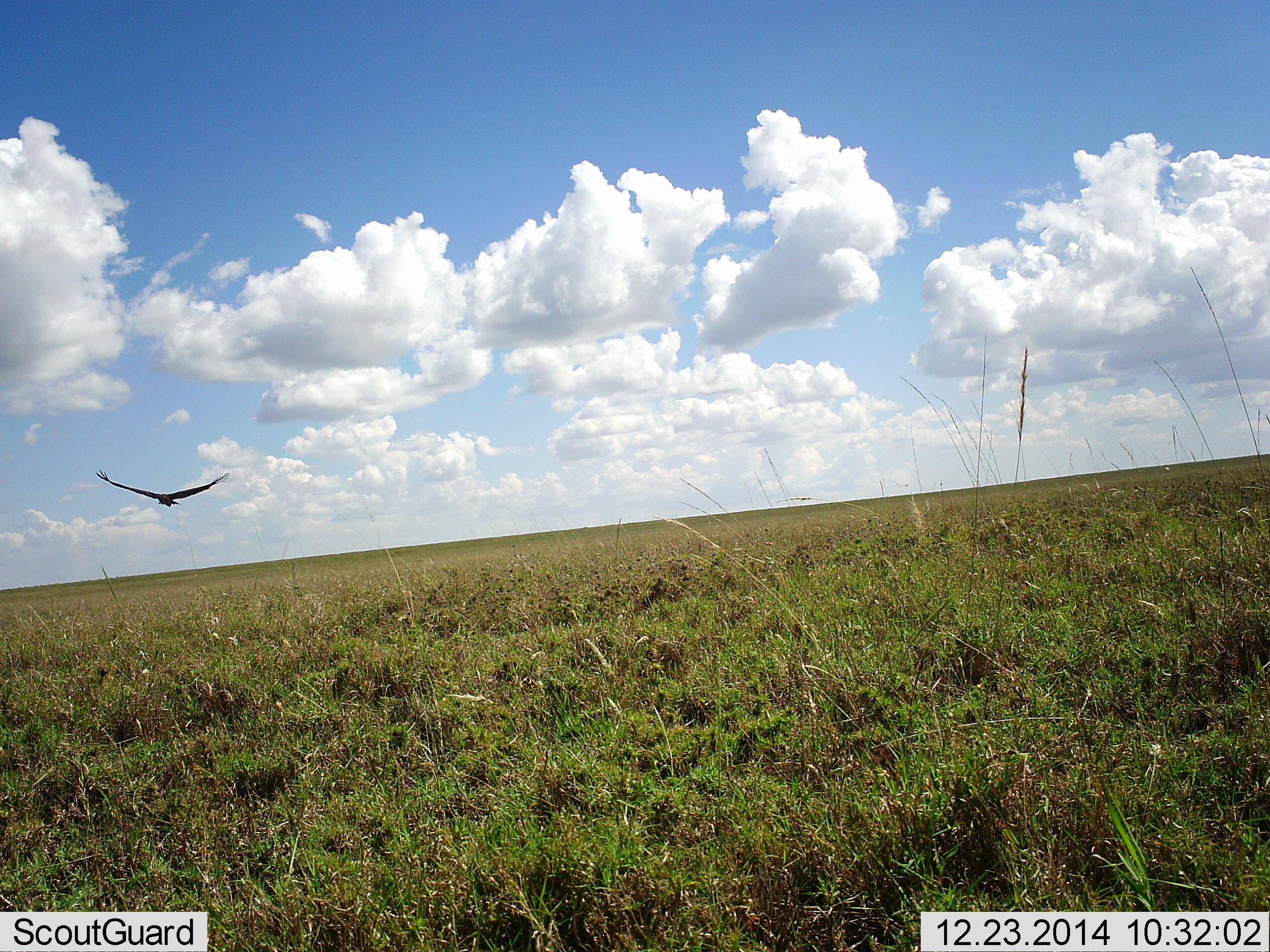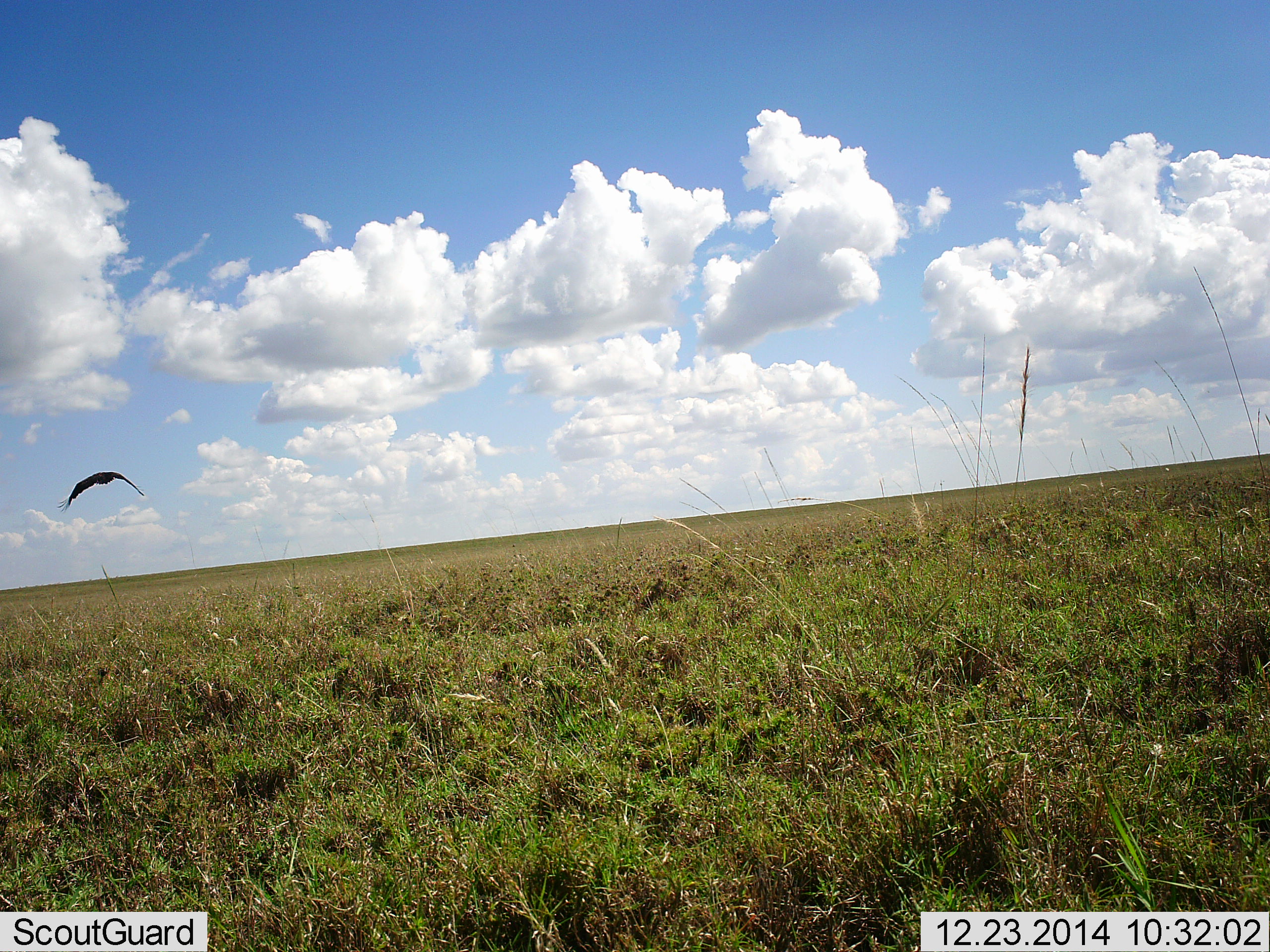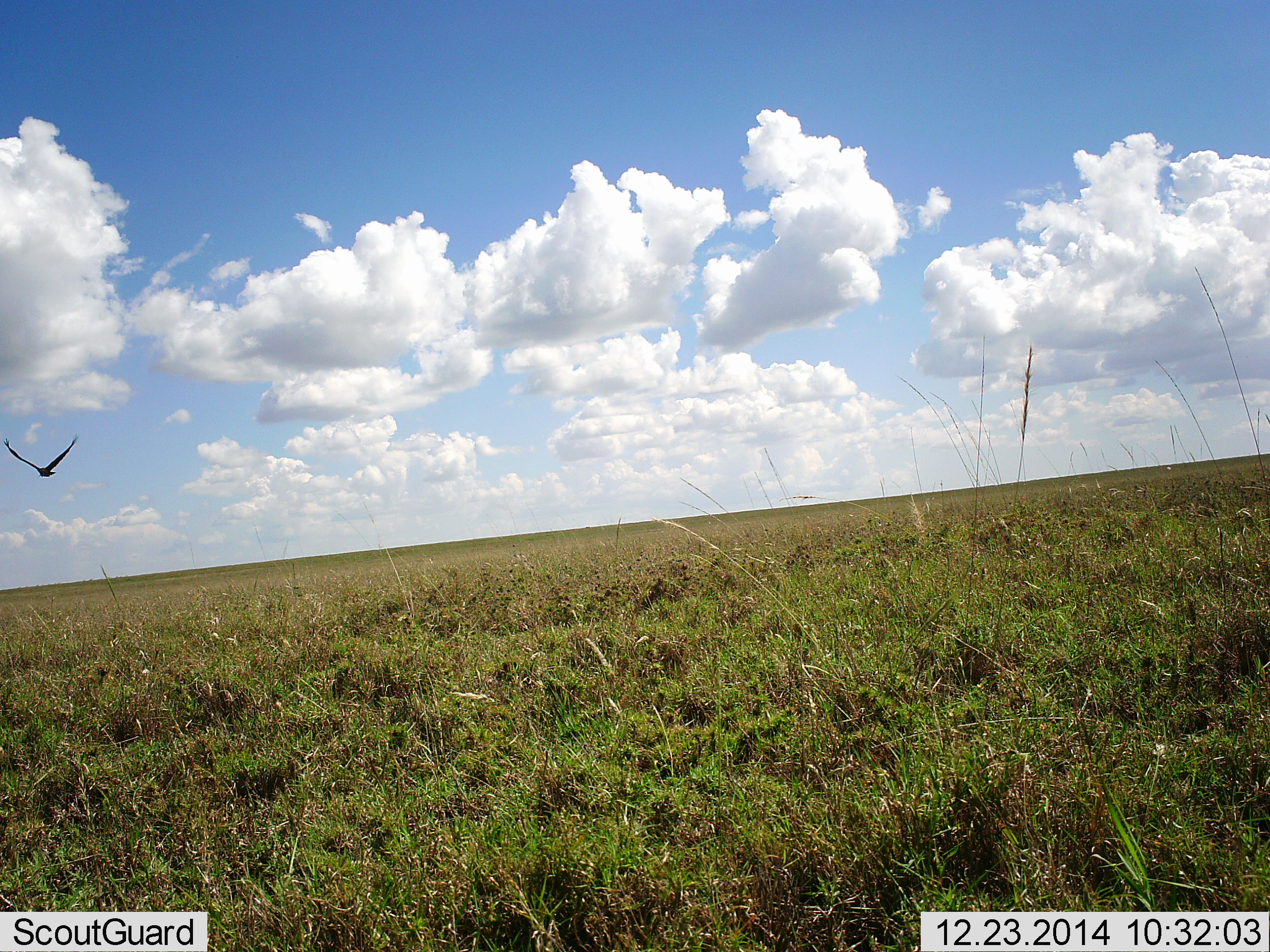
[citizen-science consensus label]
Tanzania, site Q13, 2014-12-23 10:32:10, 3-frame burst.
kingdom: Animalia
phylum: Chordata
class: Aves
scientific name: Aves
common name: bird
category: otherbird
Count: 1.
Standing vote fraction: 0%.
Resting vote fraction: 0%.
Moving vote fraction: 100%.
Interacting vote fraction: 0%.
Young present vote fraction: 0%.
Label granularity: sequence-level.